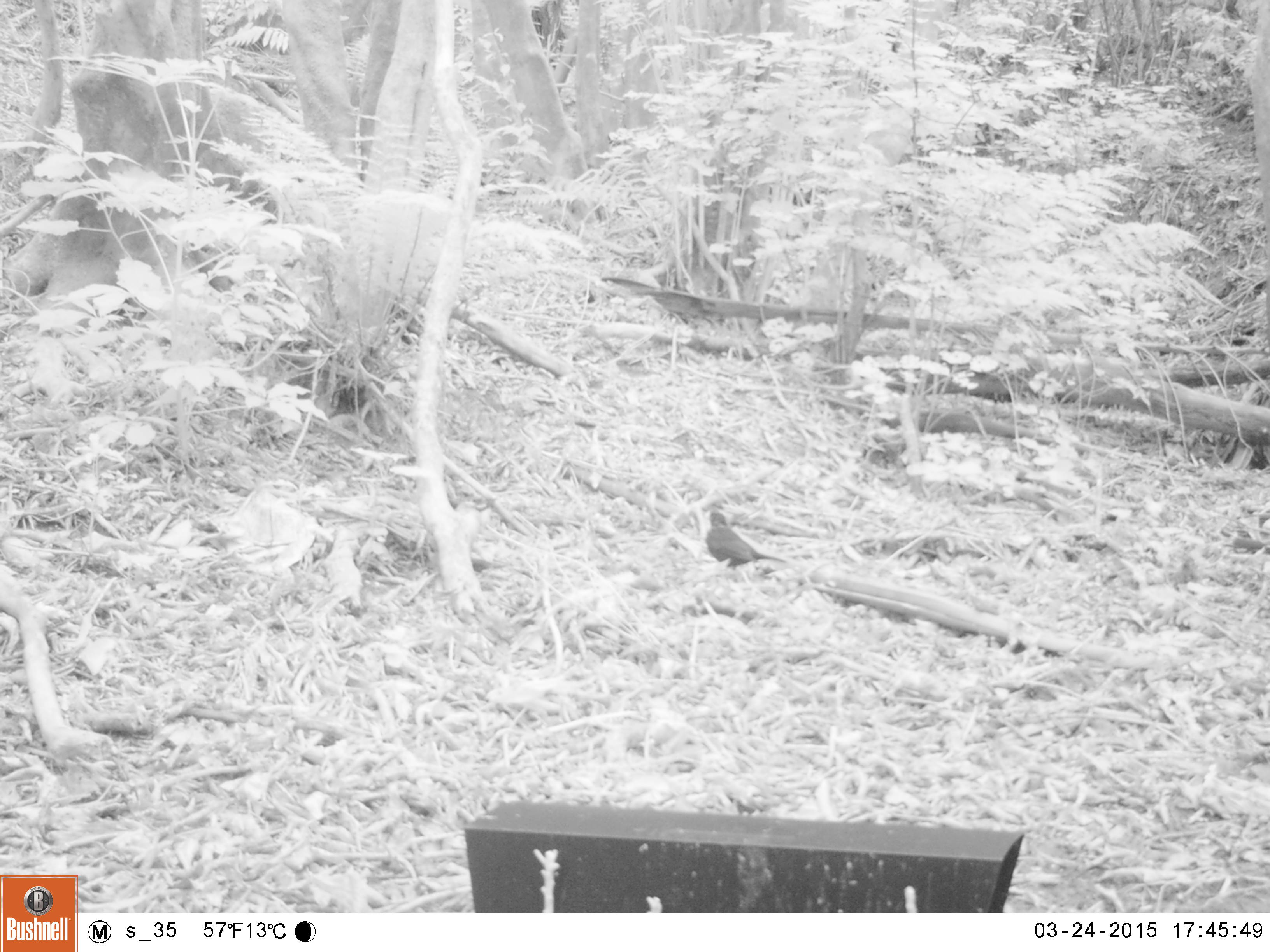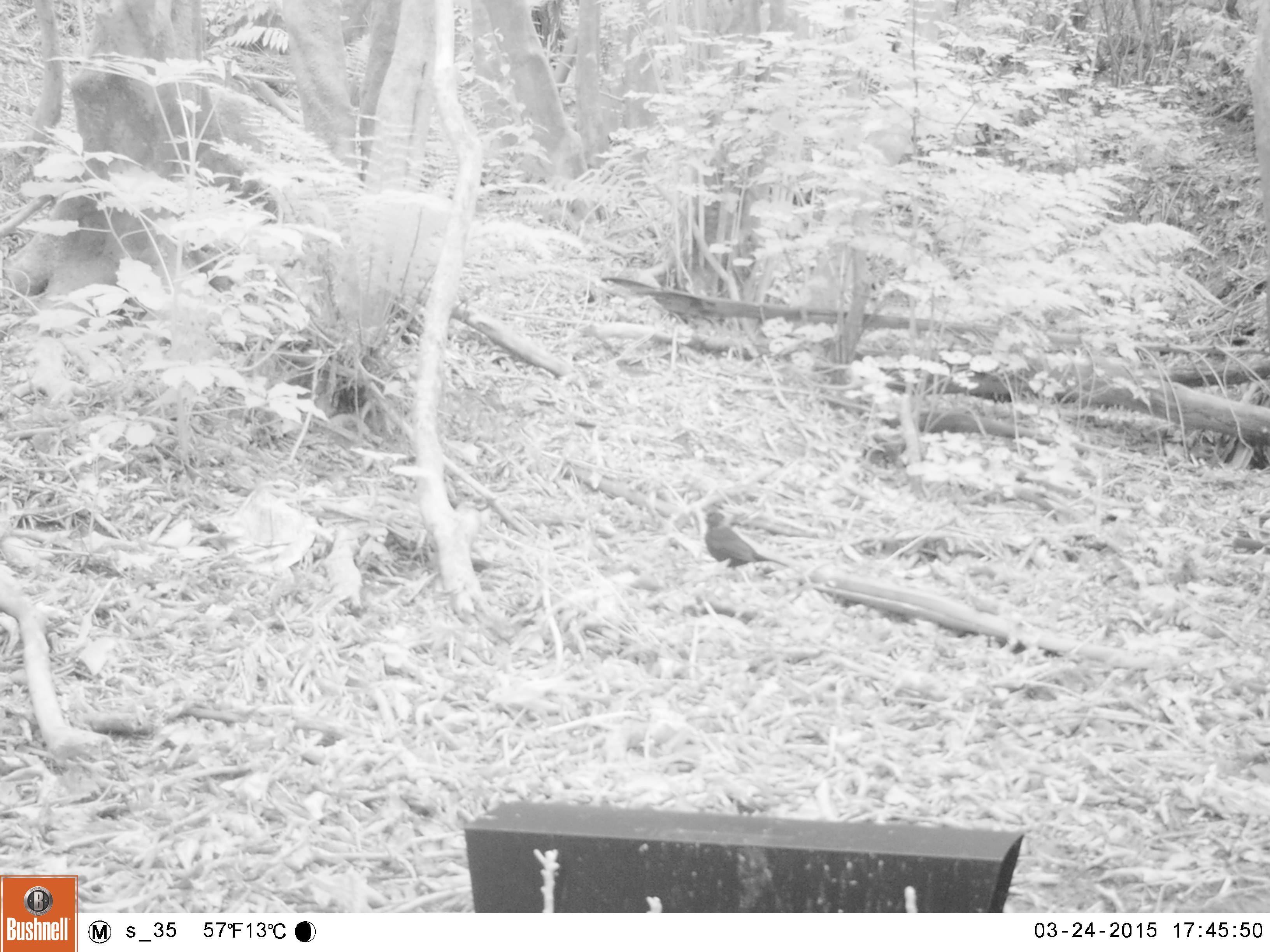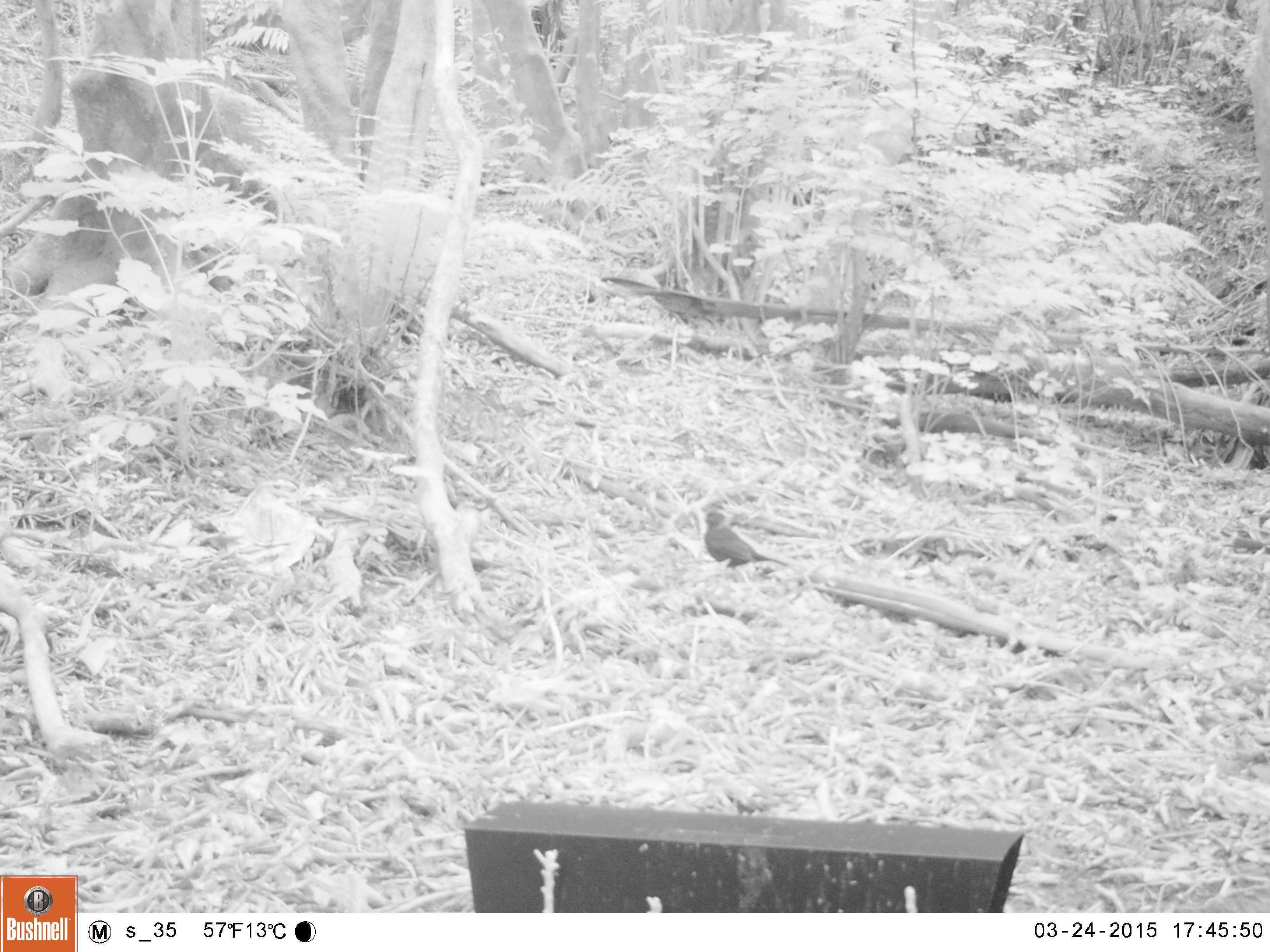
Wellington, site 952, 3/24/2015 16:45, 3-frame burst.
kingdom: Animalia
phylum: Chordata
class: Aves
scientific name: Aves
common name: bird